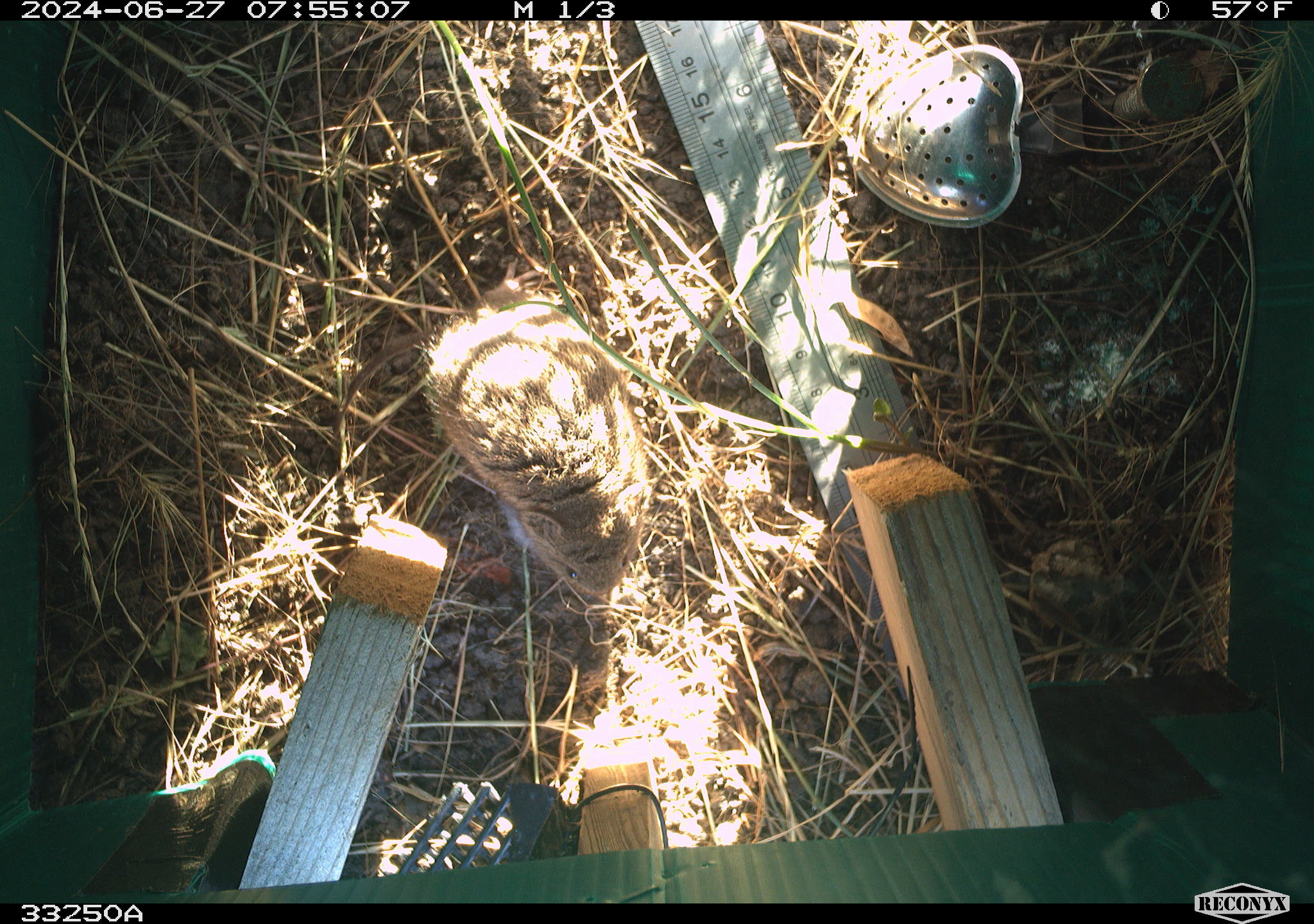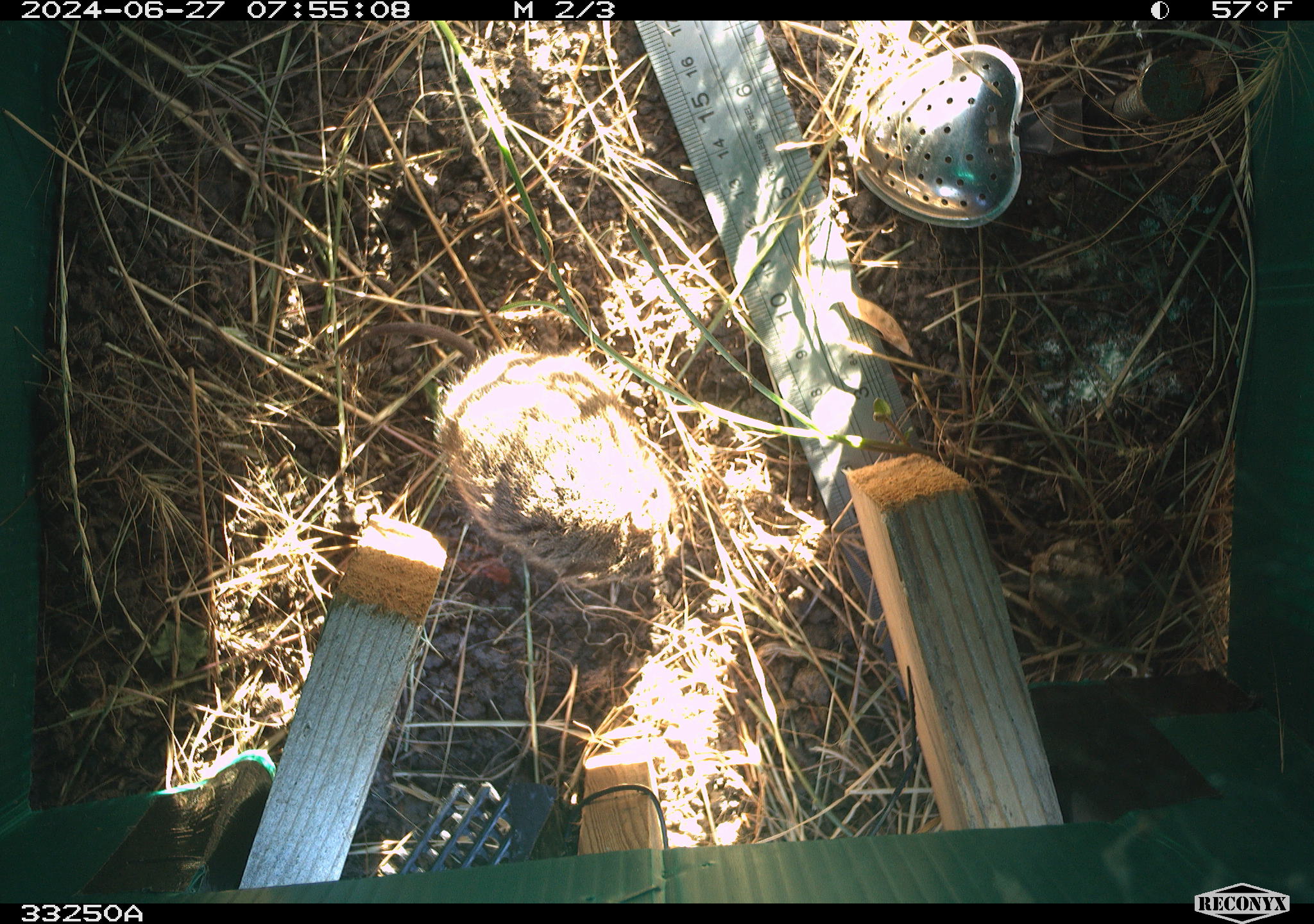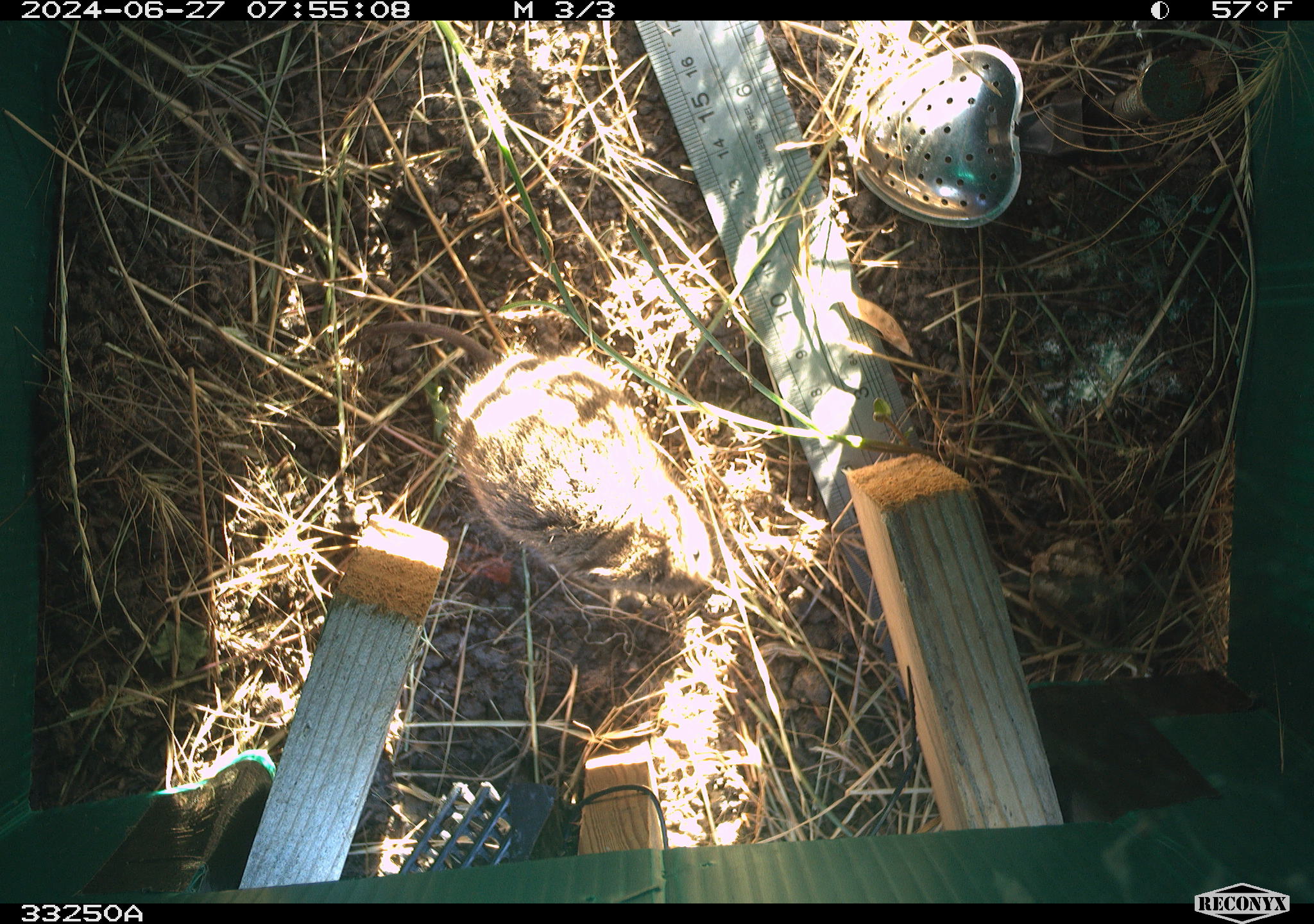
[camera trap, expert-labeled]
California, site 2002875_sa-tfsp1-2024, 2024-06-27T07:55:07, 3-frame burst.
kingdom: Animalia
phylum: Chordata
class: Mammalia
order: Rodentia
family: Cricetidae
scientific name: Arvicolinae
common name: voles, lemmings, and muskrats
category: arvicolinae subfamily